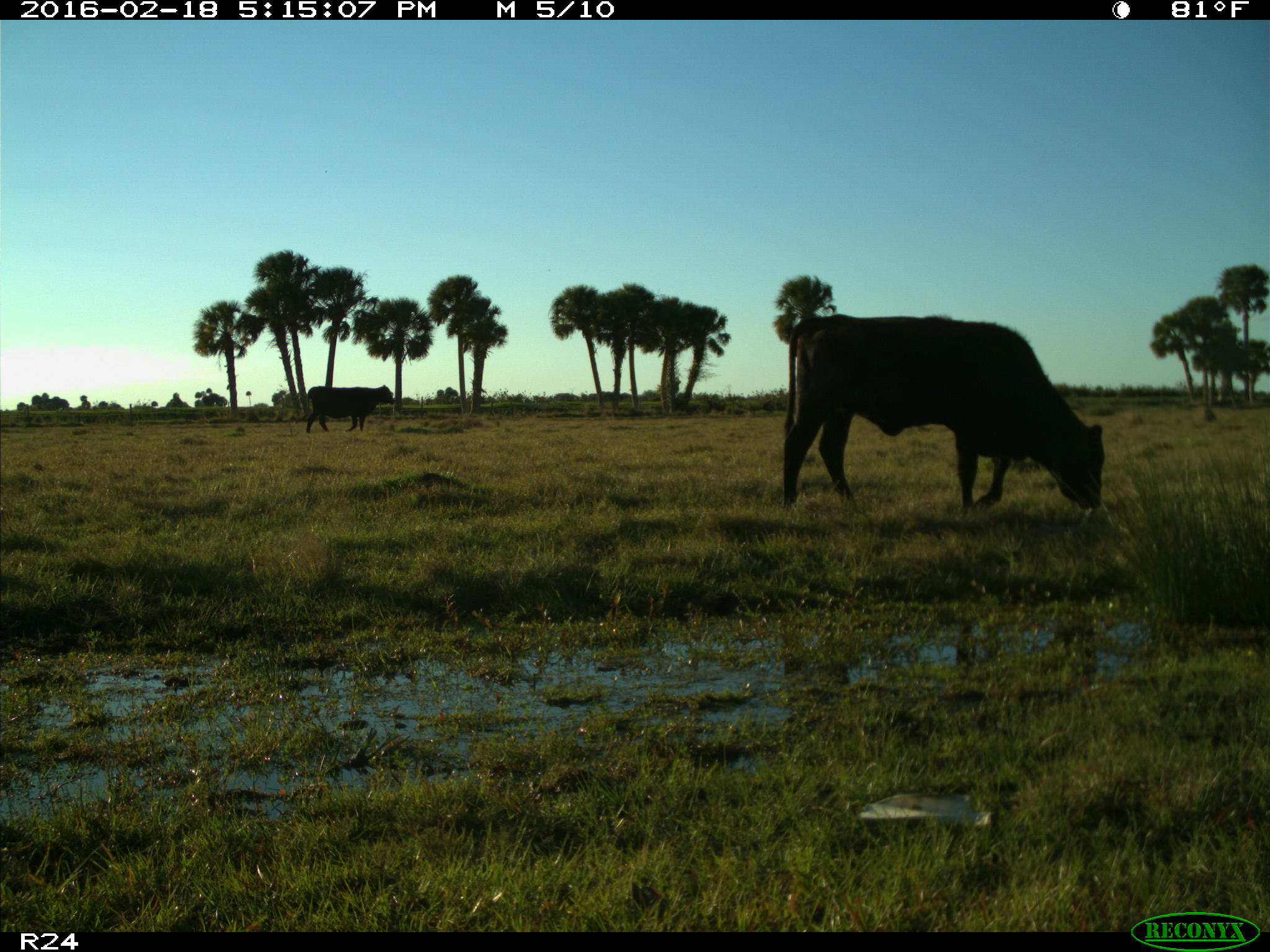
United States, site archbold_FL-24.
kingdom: Animalia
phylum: Chordata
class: Mammalia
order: Artiodactyla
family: Bovidae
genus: Bos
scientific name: Bos taurus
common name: domestic cow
Bos taurus (domestic cow).